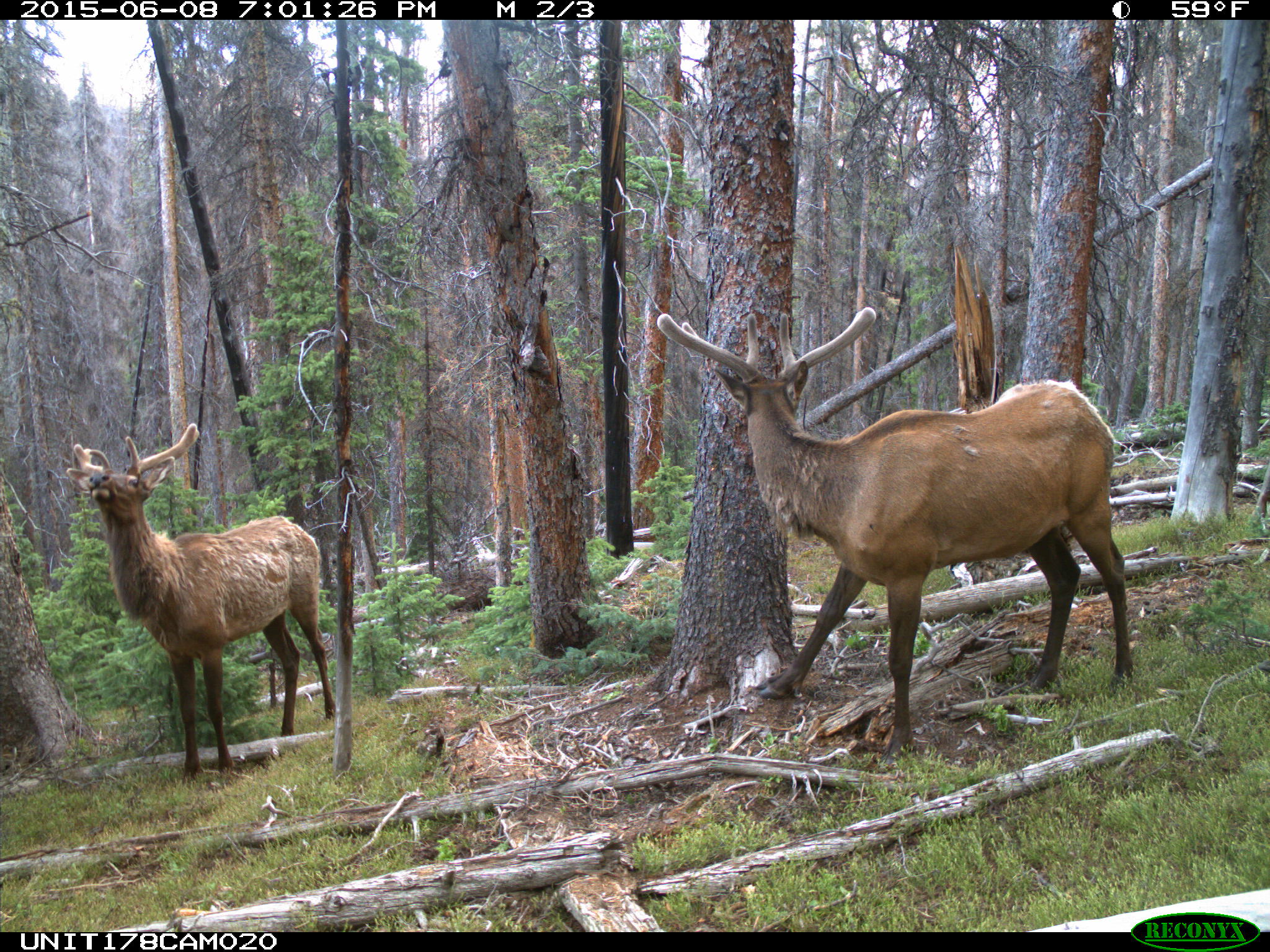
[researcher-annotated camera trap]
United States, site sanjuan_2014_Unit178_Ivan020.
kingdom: Animalia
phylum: Chordata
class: Mammalia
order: Artiodactyla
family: Cervidae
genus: Cervus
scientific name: Cervus elaphus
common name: red deer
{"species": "Cervus elaphus (red deer)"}